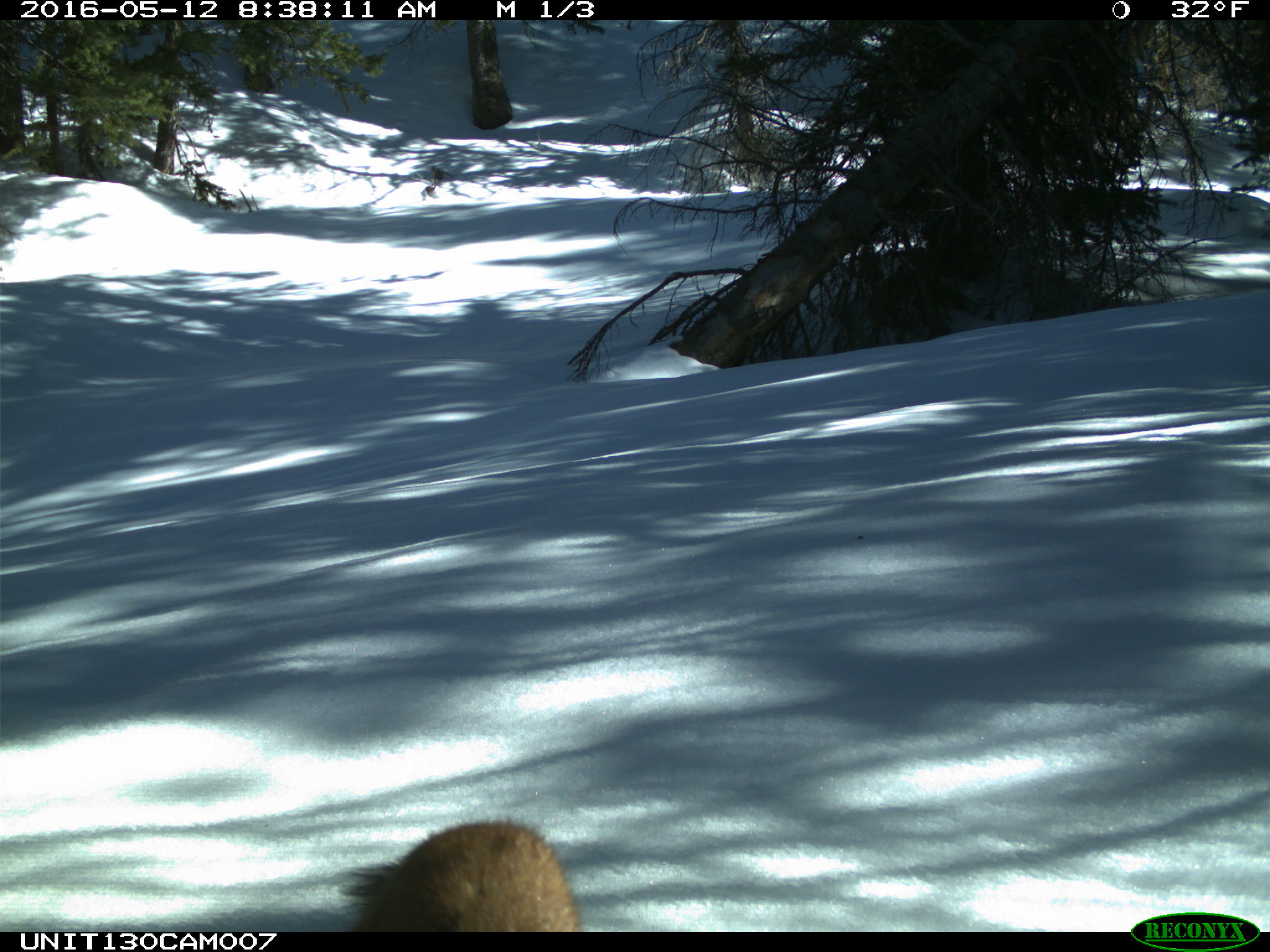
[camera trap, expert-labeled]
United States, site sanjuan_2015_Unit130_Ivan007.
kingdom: Animalia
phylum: Chordata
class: Mammalia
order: Carnivora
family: Mustelidae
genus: Martes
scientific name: Martes americana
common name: american marten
Martes americana (american marten).